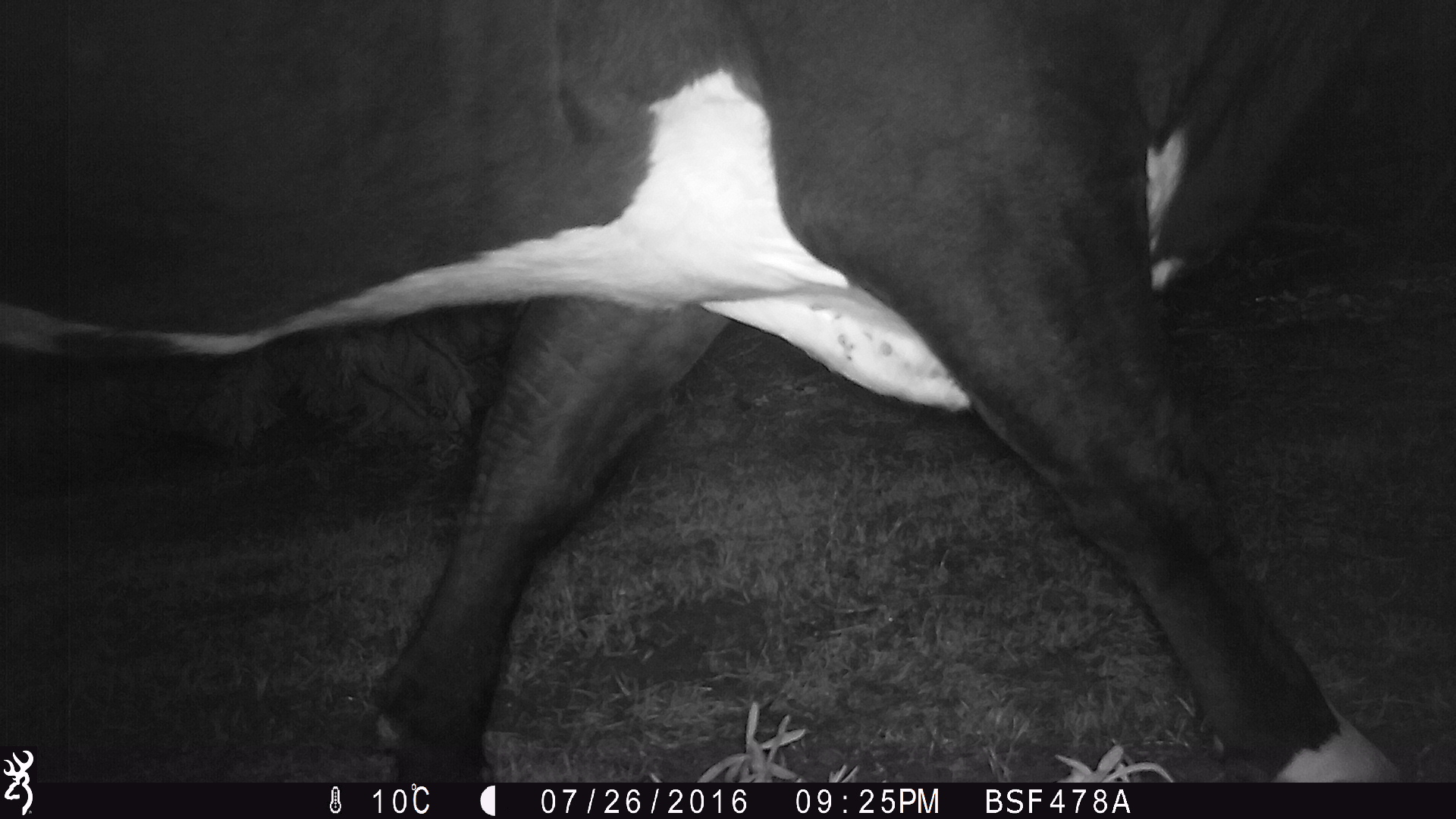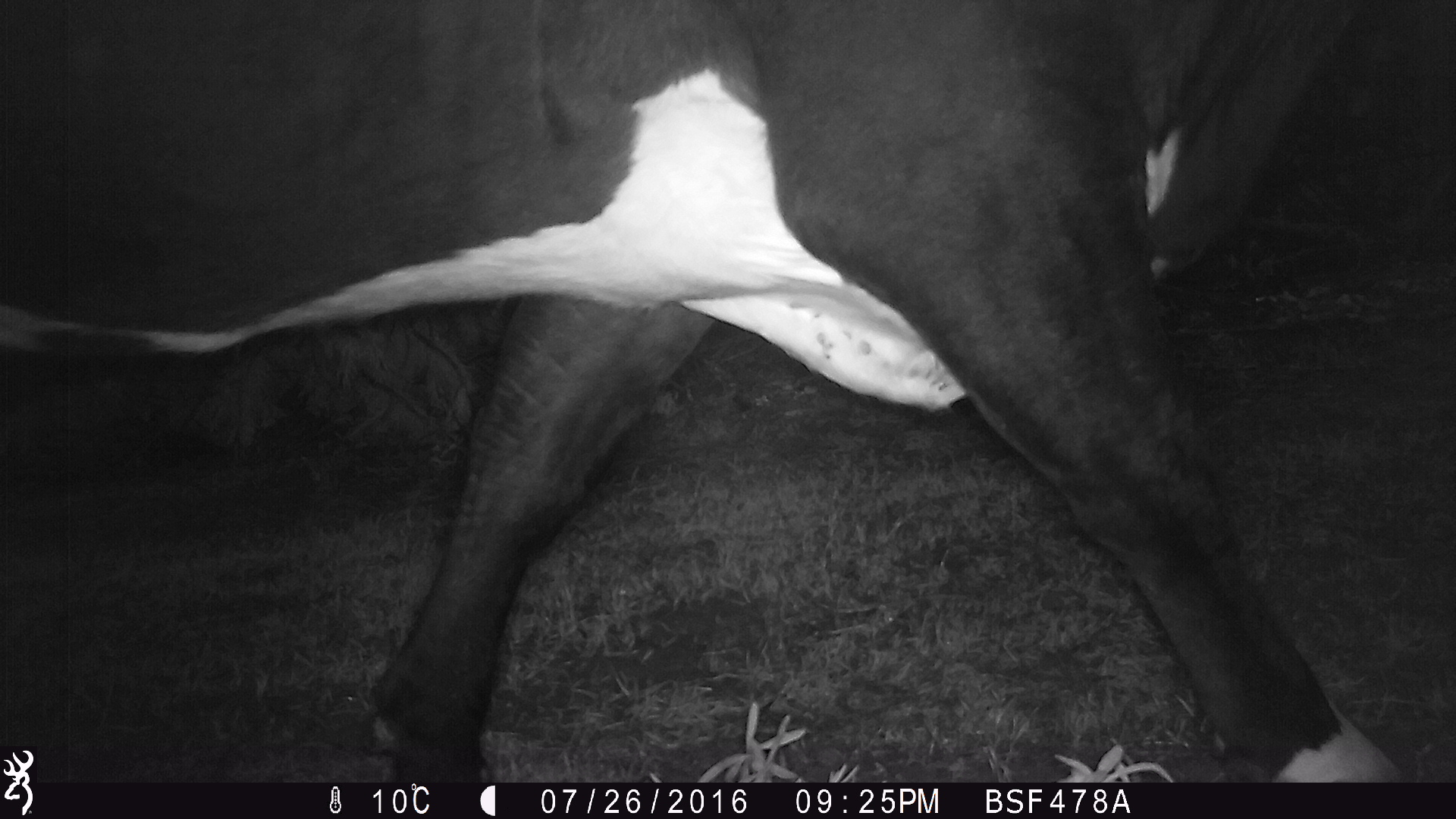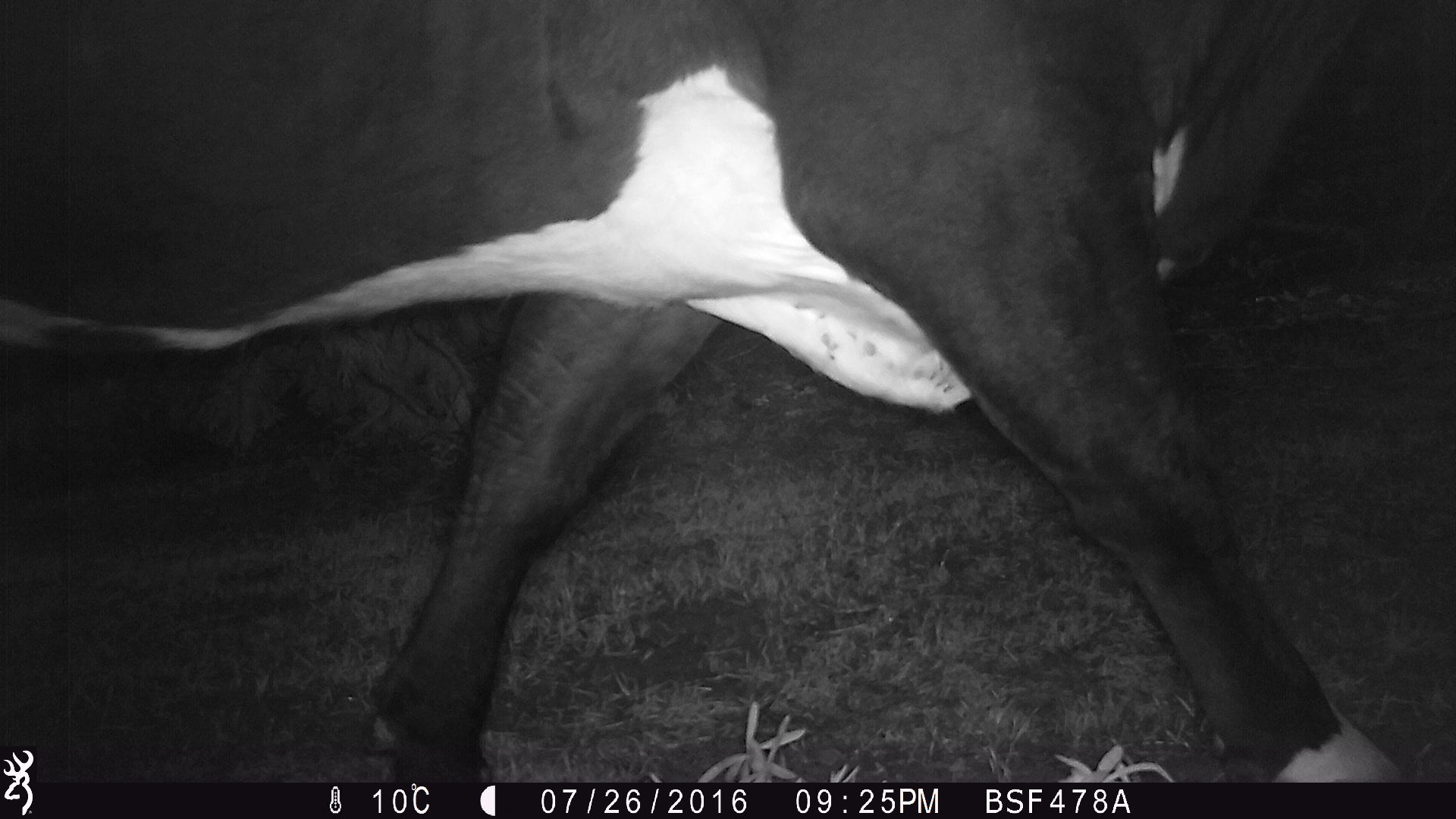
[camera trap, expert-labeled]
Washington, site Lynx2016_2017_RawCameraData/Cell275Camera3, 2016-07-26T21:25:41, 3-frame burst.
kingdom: Animalia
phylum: Chordata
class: Mammalia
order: Artiodactyla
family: Bovidae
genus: Bos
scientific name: Bos taurus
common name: domestic cattle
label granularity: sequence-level